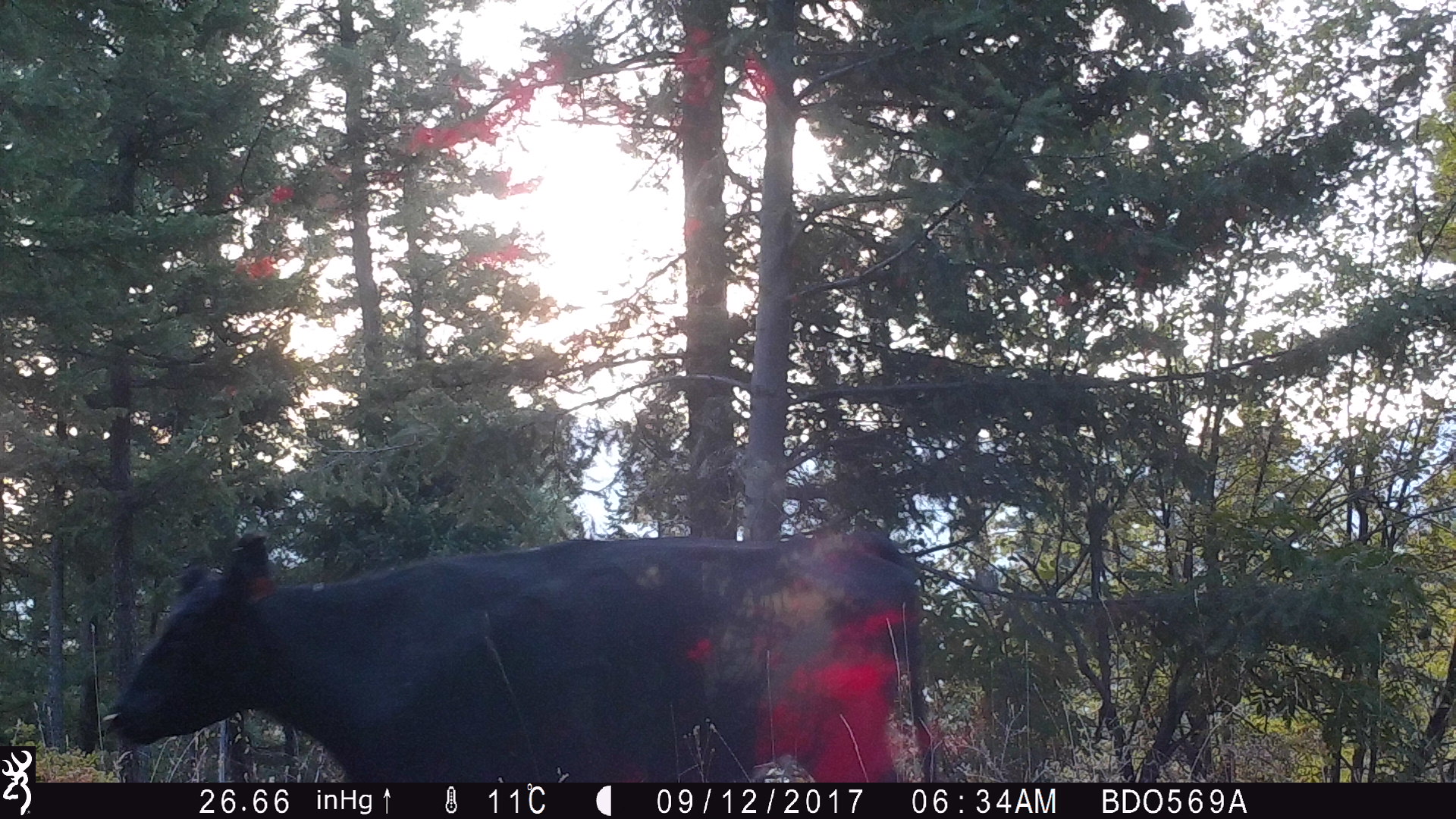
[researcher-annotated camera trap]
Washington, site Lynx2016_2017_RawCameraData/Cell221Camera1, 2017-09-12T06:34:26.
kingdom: Animalia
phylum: Chordata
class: Mammalia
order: Artiodactyla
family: Bovidae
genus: Bos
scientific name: Bos taurus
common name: domestic cattle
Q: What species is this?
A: Domestic cattle (Bos taurus).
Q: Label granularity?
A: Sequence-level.